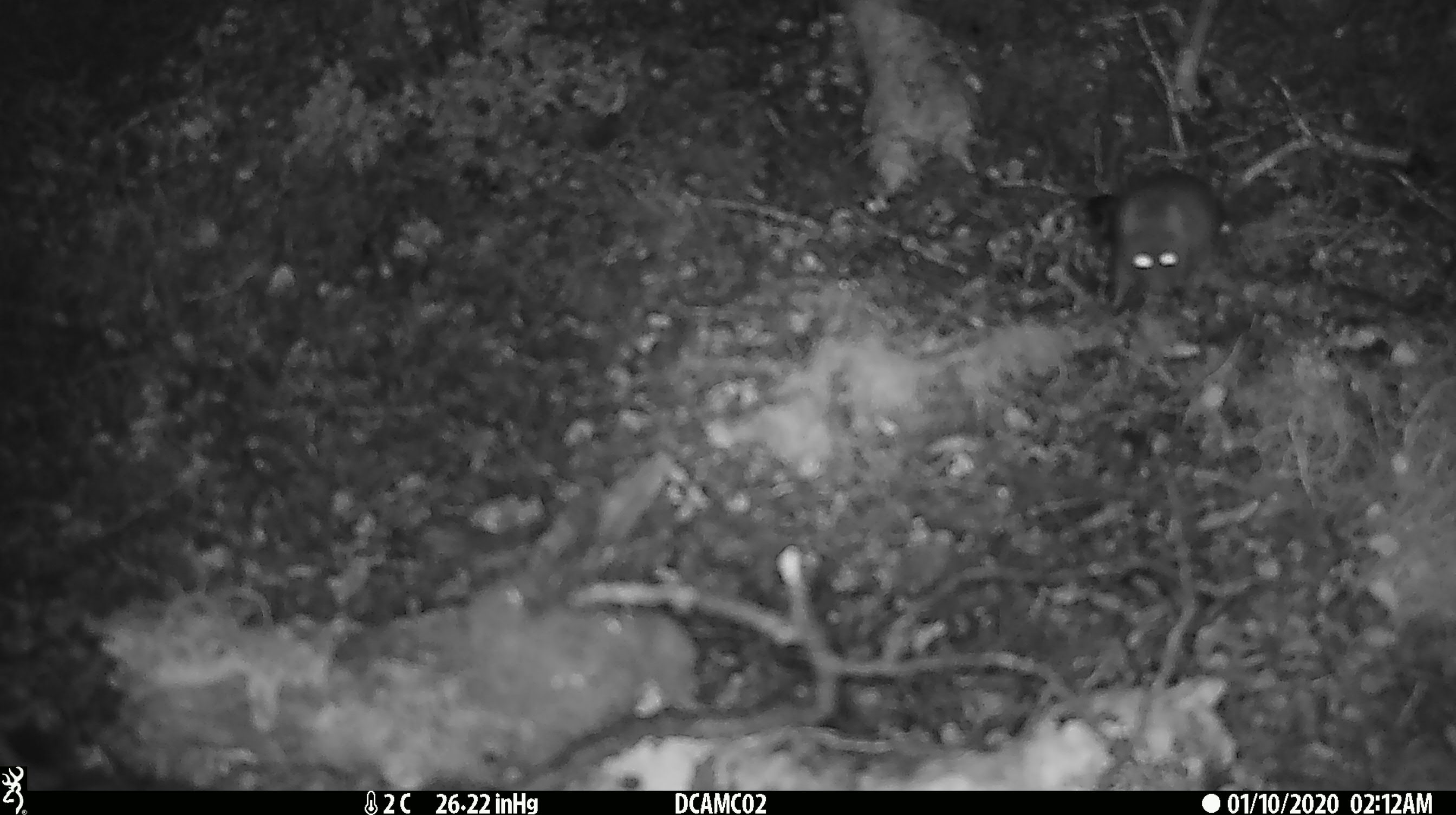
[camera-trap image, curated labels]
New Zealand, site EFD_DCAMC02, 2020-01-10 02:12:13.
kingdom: Animalia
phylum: Chordata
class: Mammalia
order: Rodentia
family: Muridae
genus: Mus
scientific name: Mus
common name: mouse